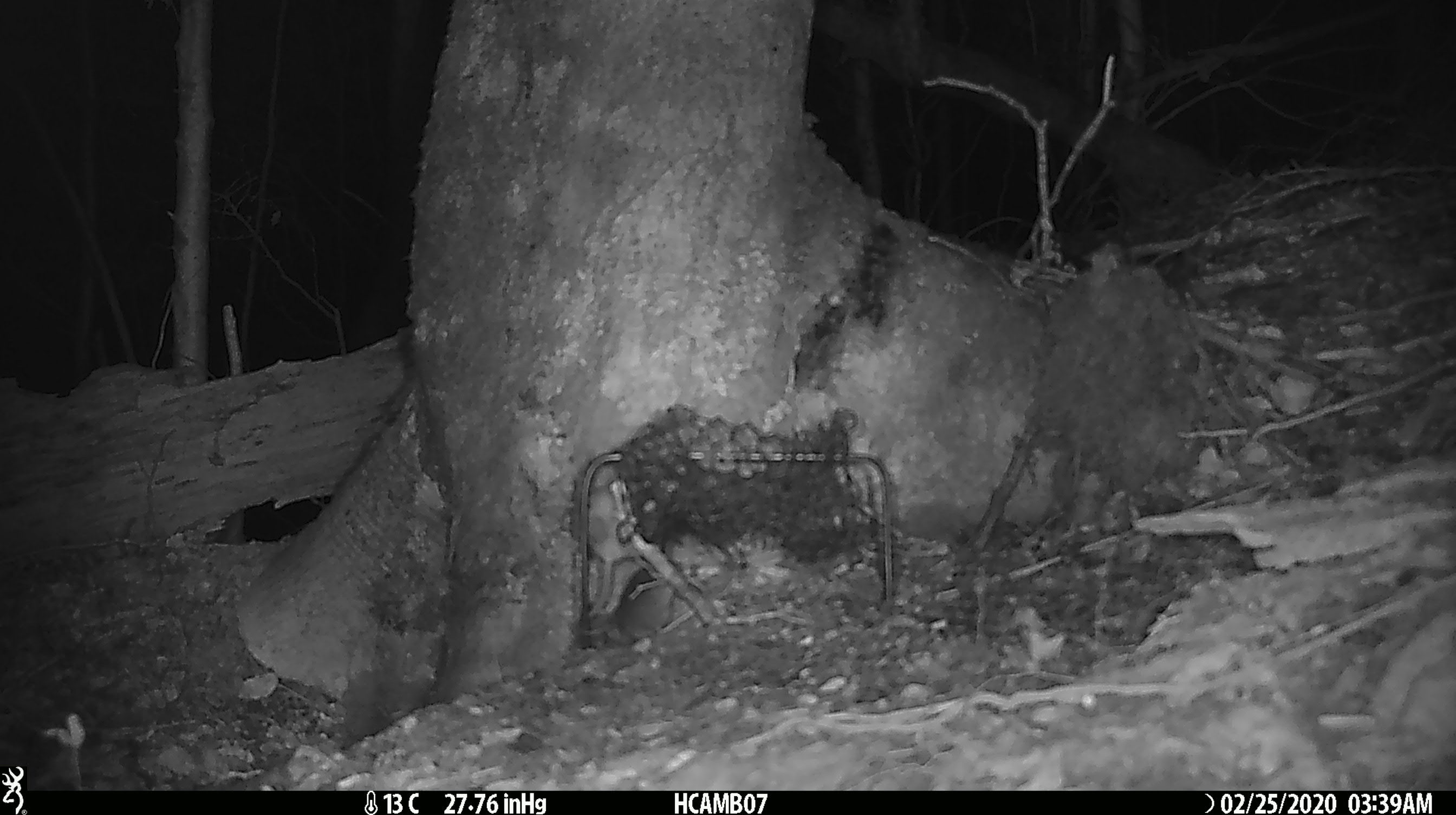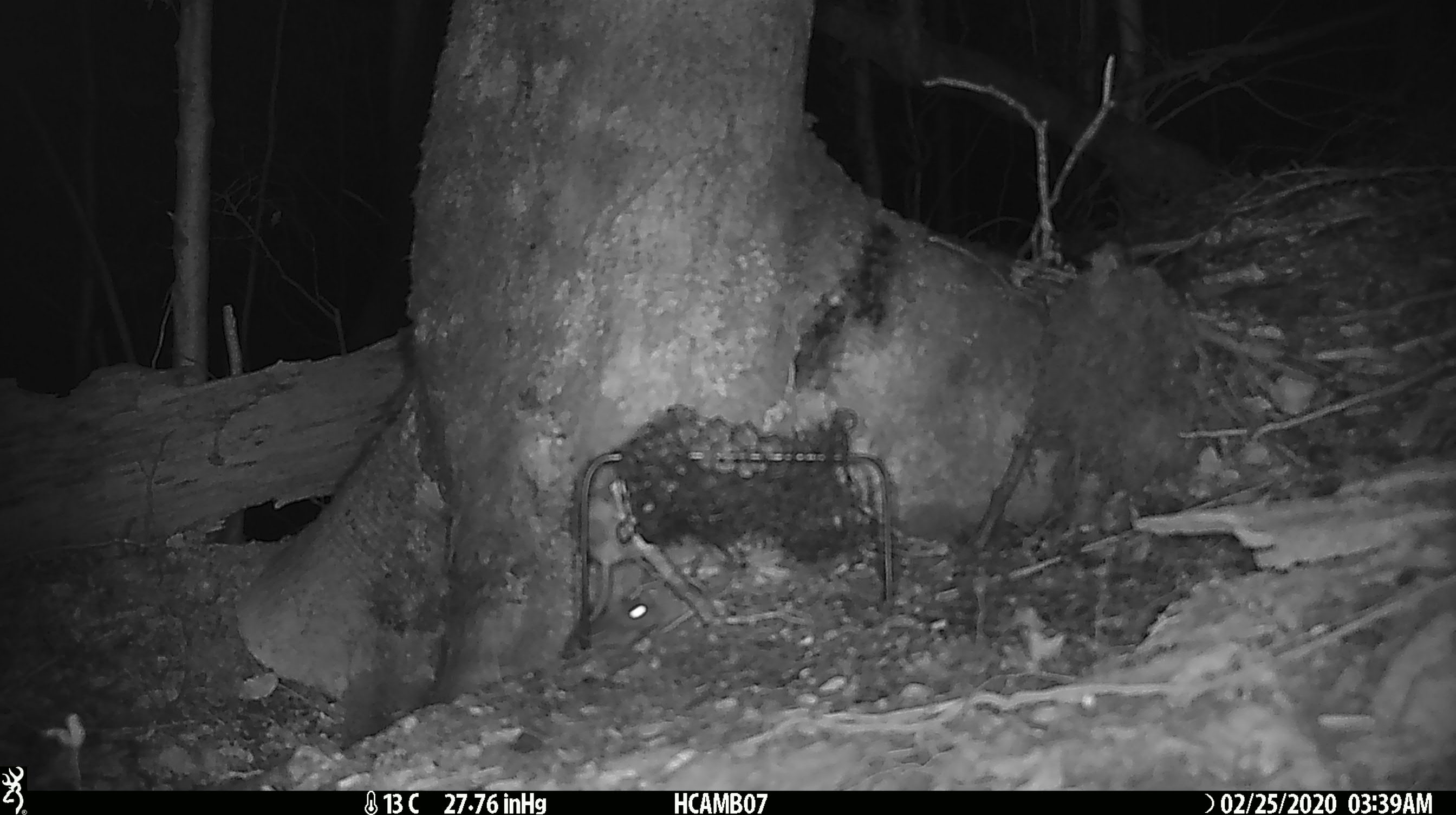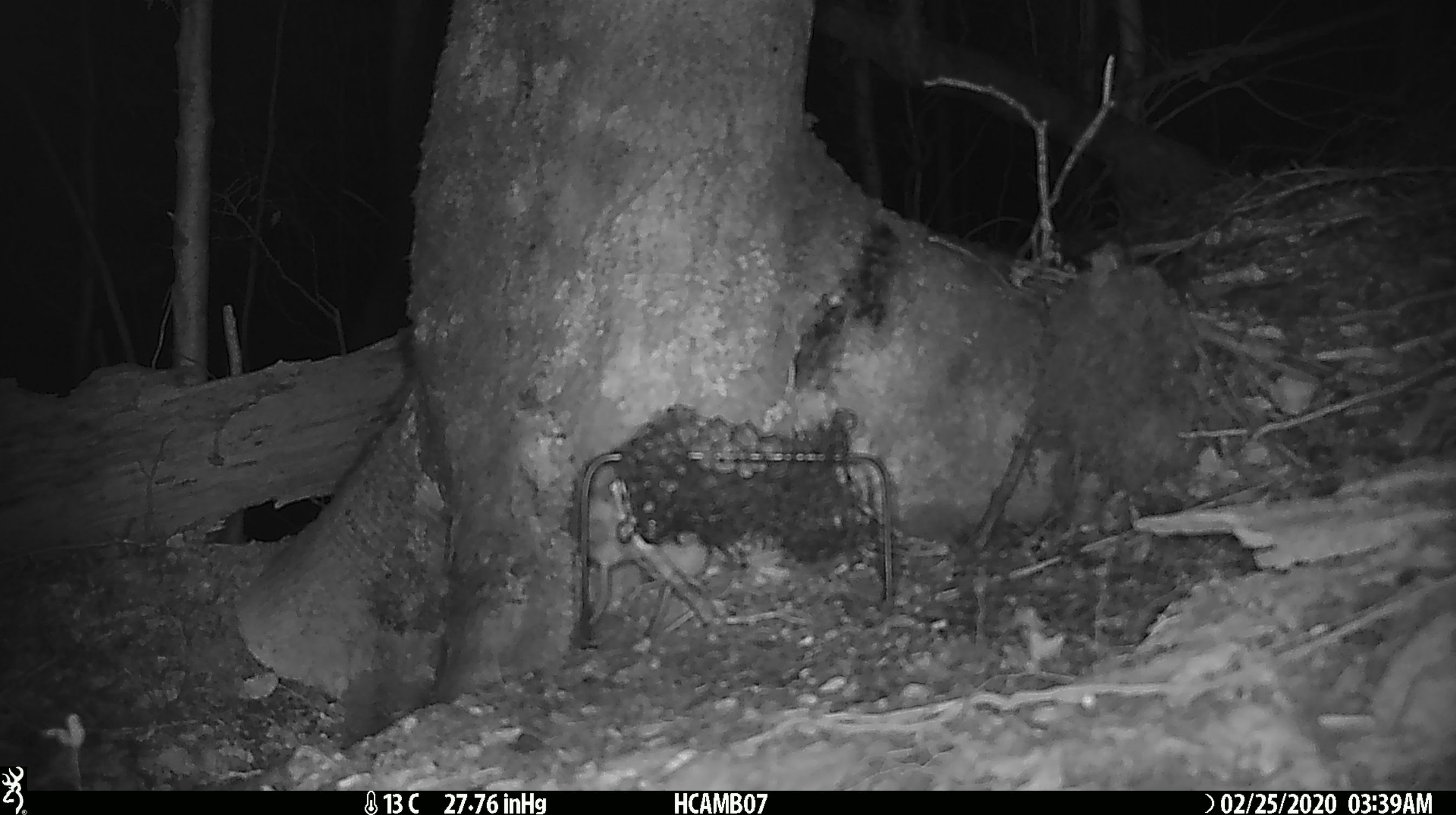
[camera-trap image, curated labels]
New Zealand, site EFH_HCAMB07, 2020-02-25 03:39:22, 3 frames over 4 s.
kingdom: Animalia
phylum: Chordata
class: Mammalia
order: Rodentia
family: Muridae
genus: Mus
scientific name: Mus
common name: mouse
Mouse (Mus).